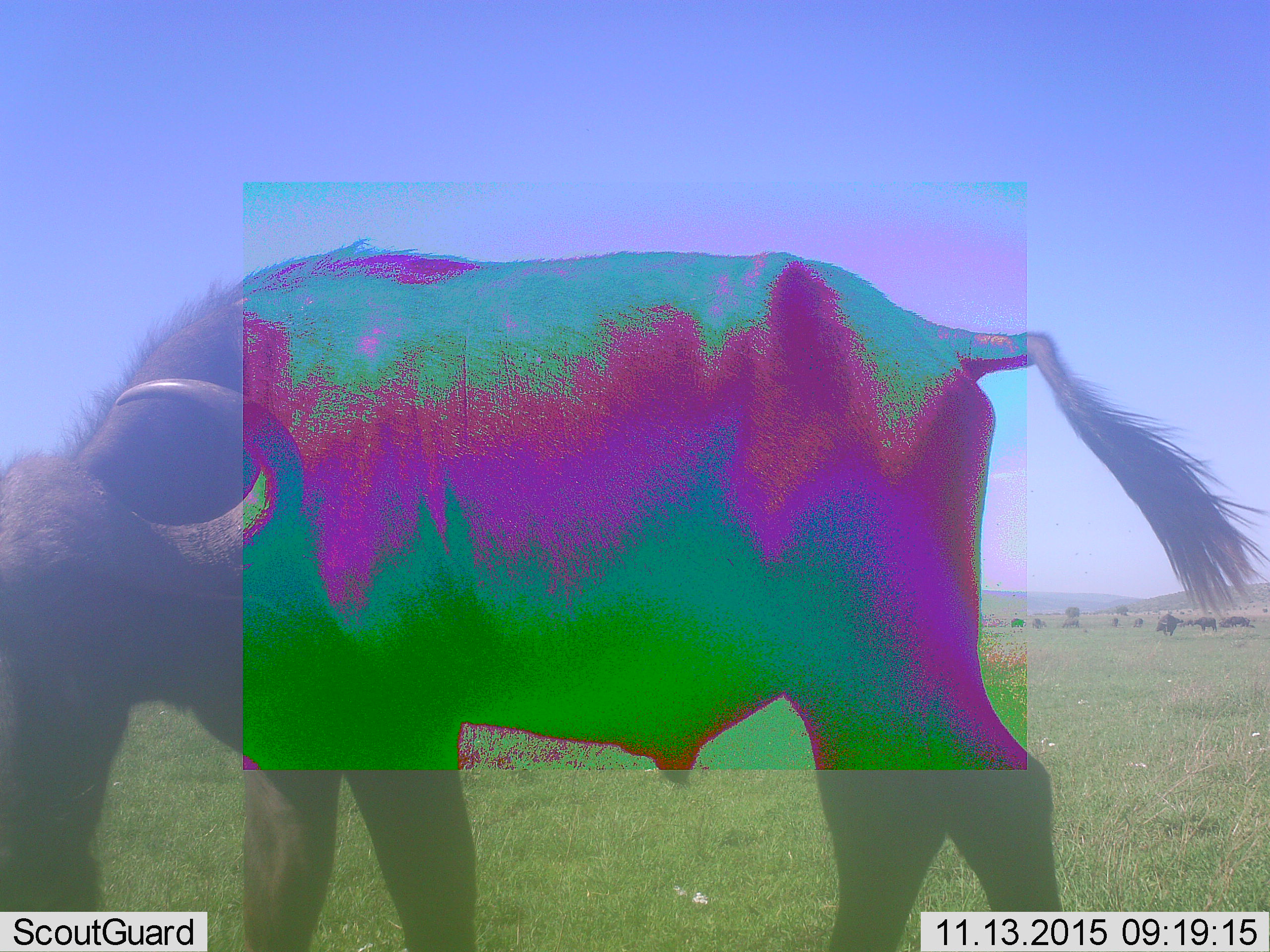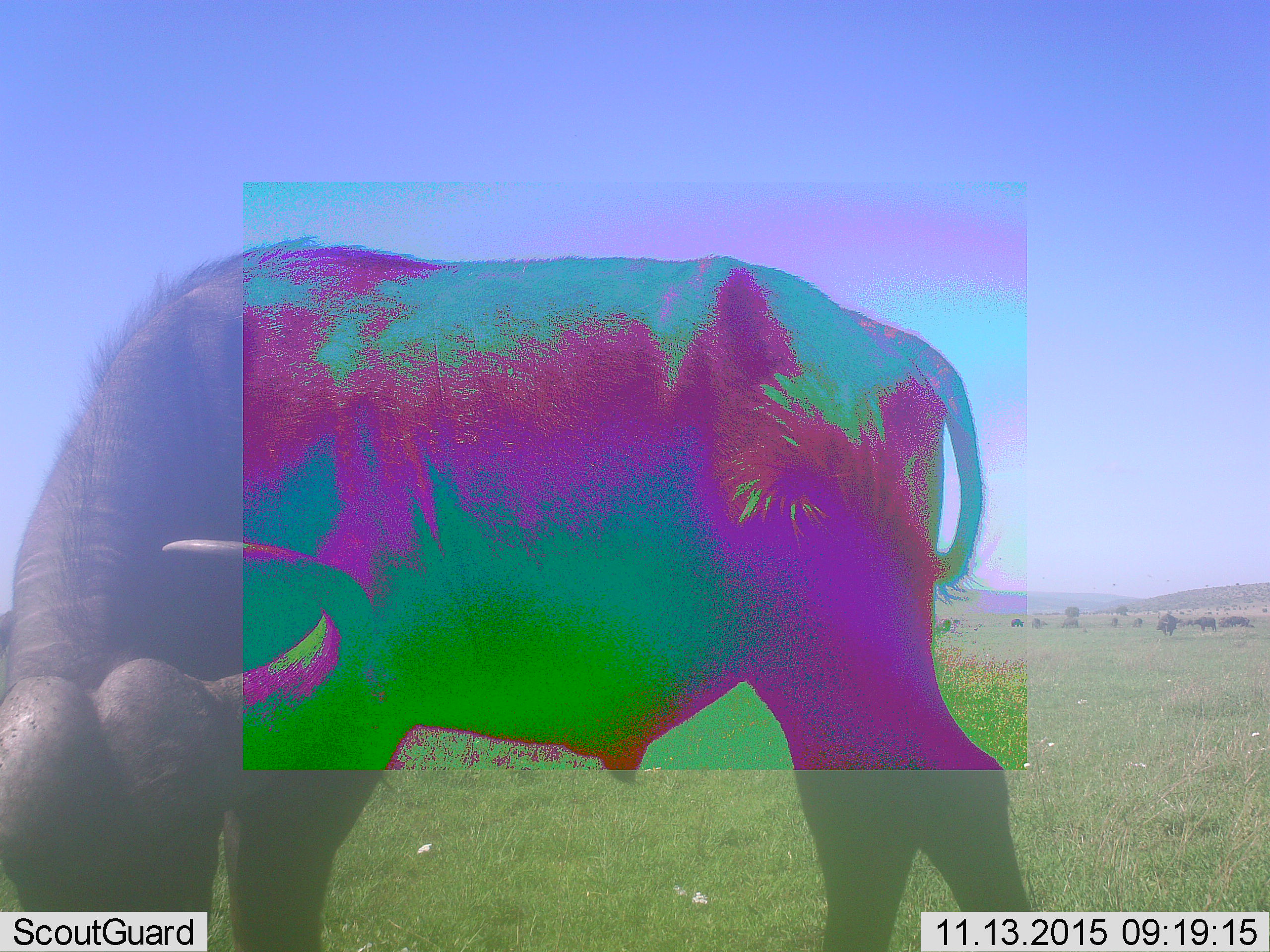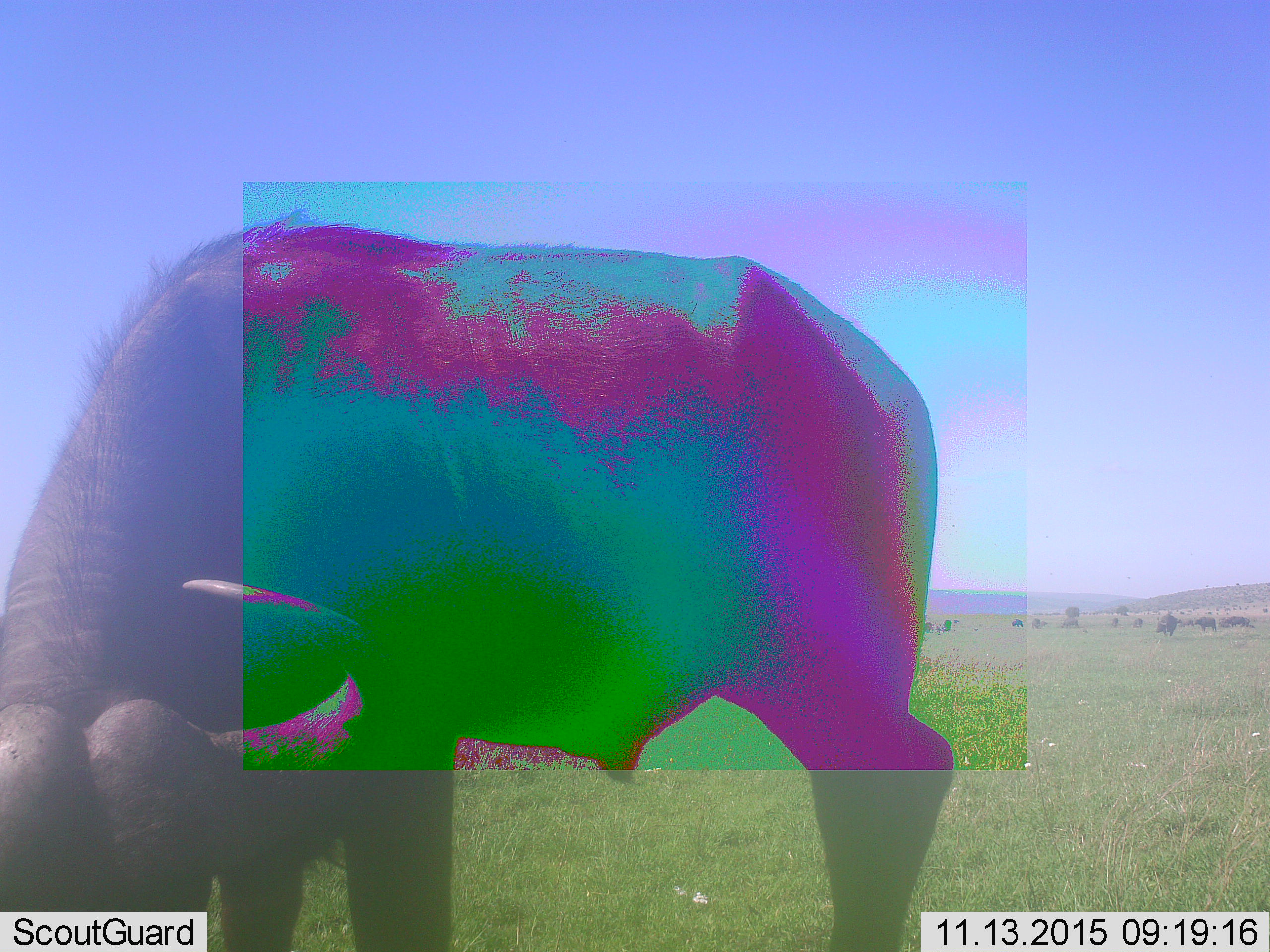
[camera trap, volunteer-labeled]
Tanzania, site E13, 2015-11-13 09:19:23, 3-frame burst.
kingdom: Animalia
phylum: Chordata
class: Mammalia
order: Artiodactyla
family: Bovidae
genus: Syncerus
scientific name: Syncerus caffer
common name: cape buffalo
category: buffalo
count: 11-50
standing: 57%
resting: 7%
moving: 43%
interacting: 7%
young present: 14%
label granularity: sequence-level